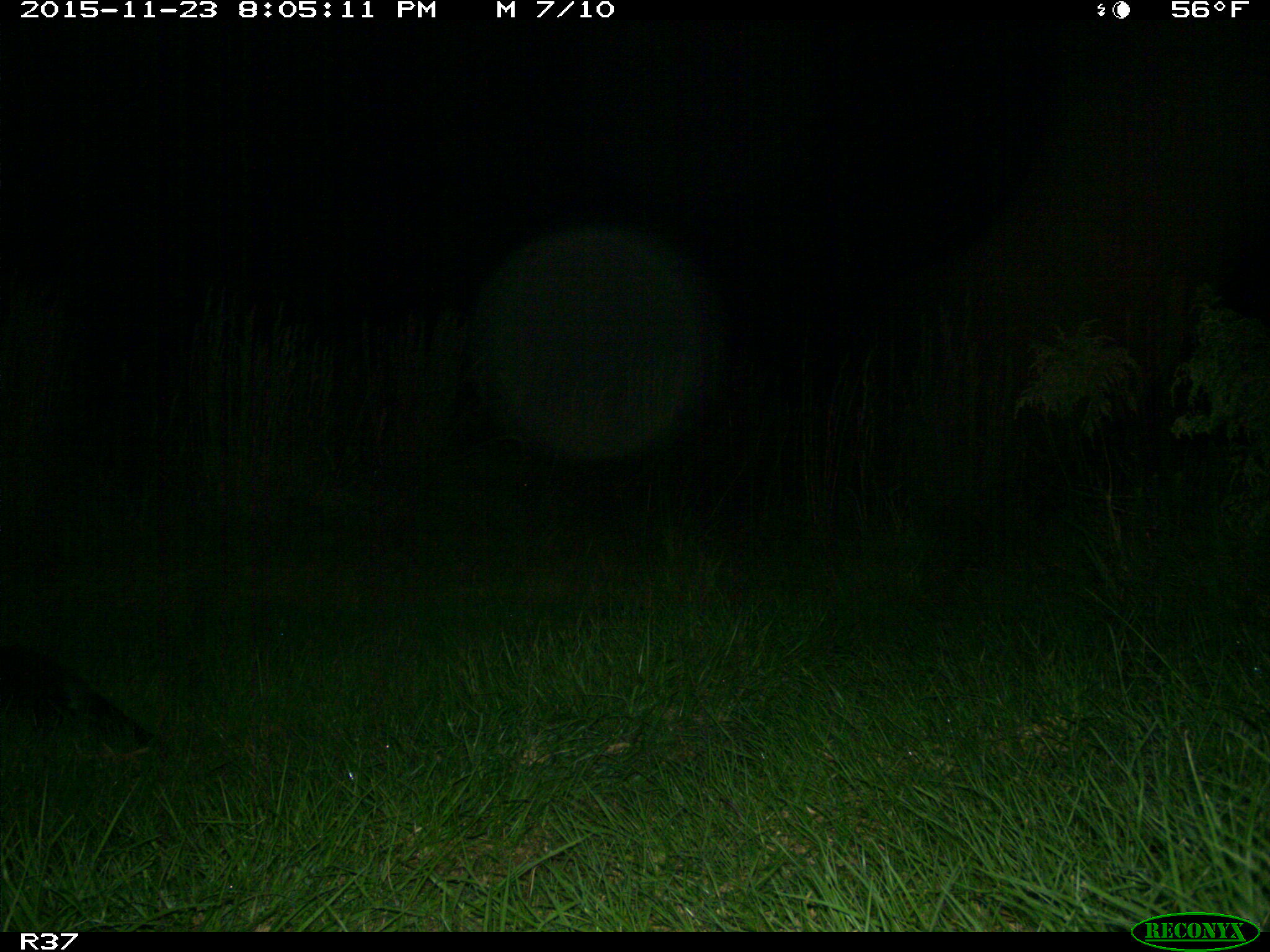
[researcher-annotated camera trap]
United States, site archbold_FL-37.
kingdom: Animalia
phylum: Chordata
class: Mammalia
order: Carnivora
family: Mustelidae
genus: Lontra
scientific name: Lontra canadensis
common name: north american river otter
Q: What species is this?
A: Lontra canadensis (north american river otter).